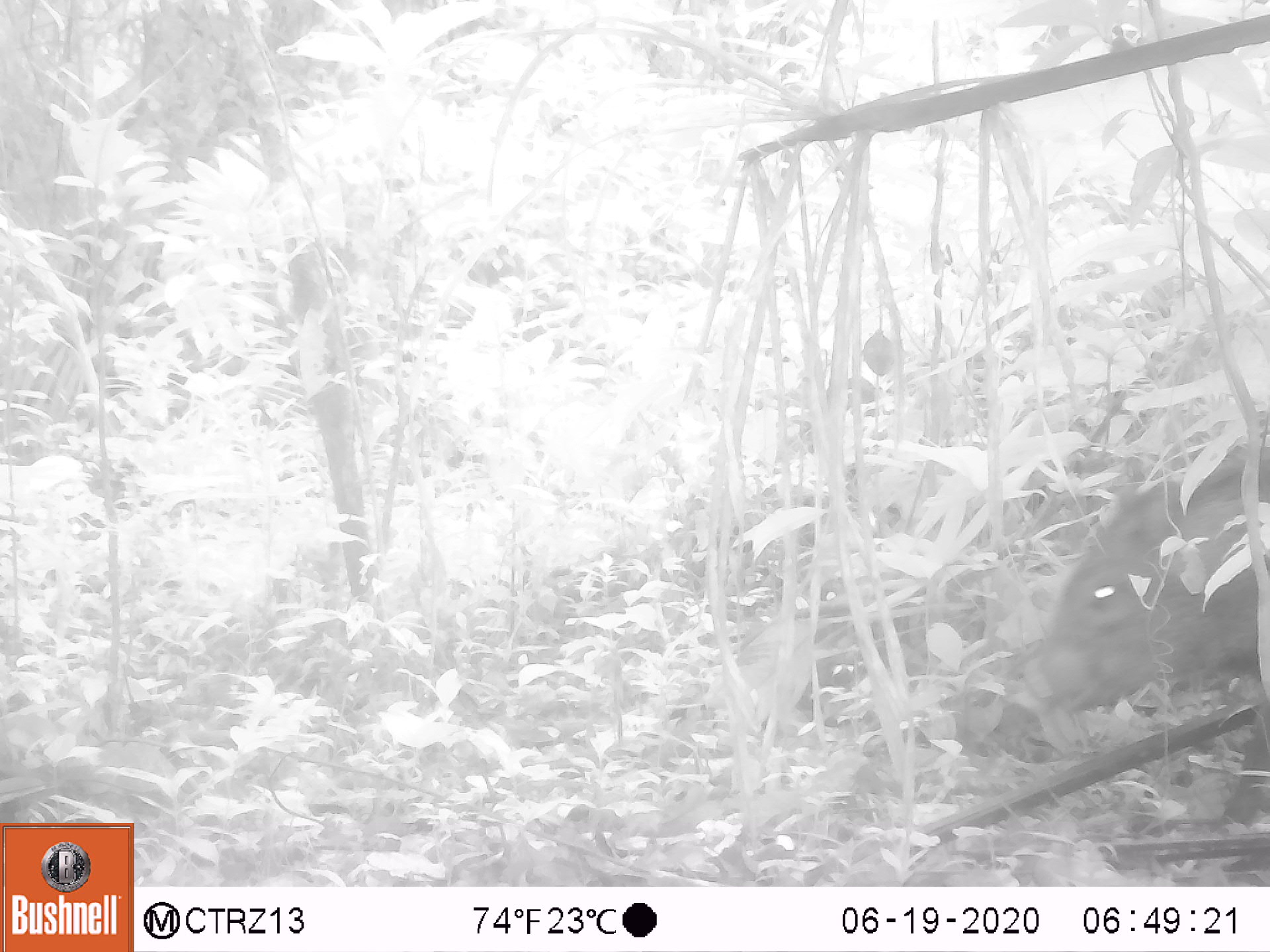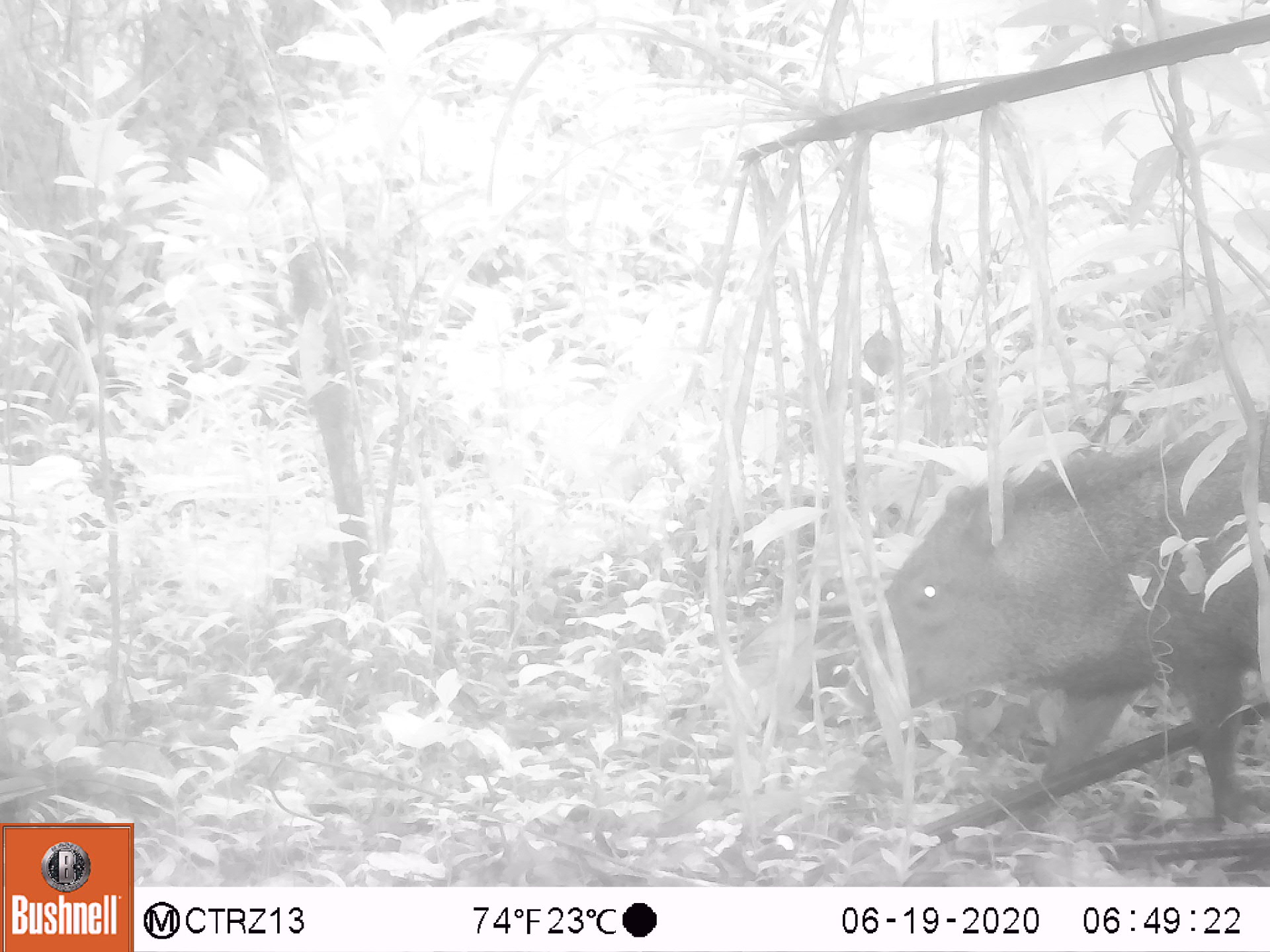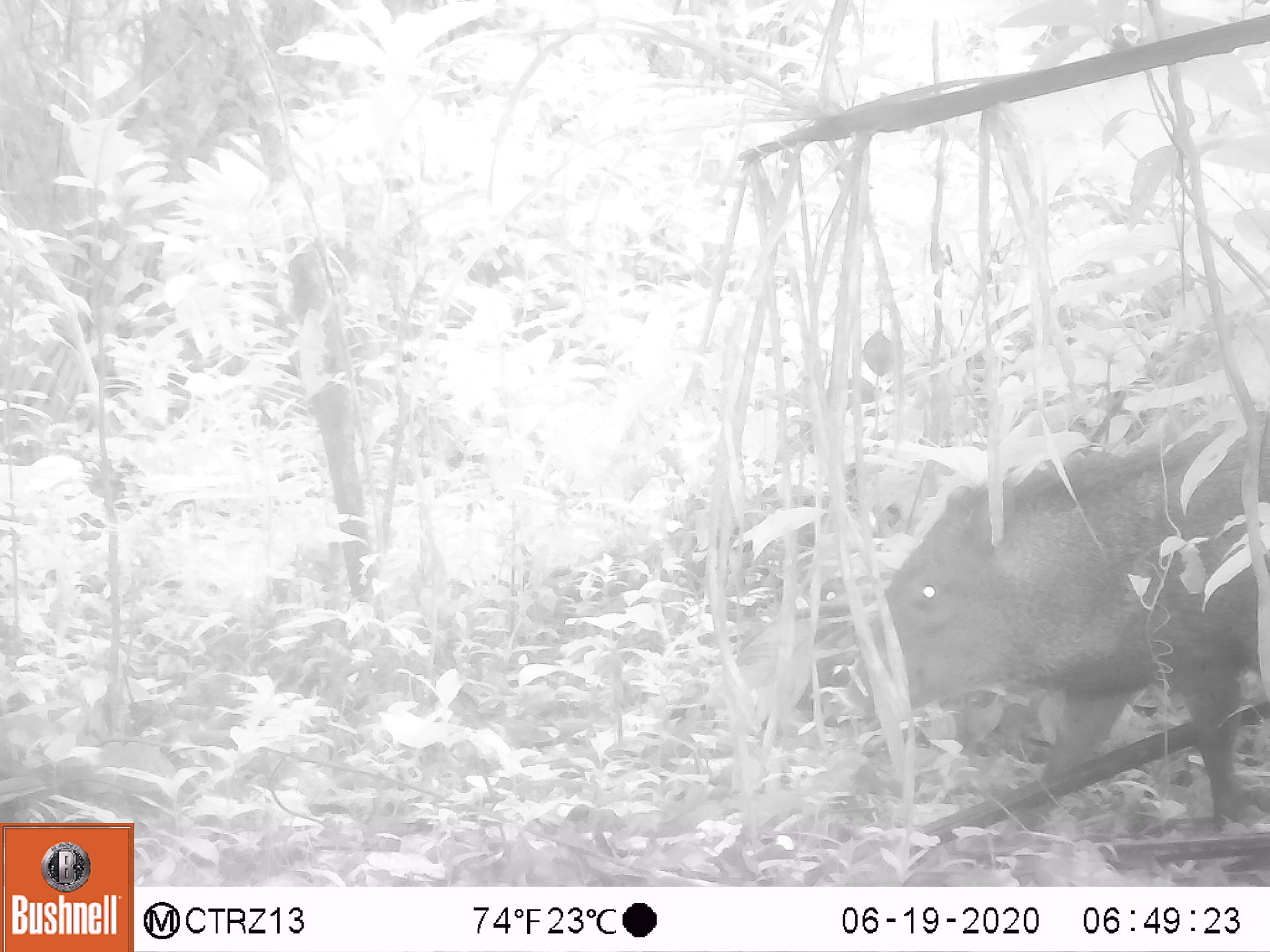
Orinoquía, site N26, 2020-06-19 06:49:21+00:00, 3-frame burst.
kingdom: Animalia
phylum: Chordata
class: Mammalia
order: Carnivora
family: Mustelidae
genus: Eira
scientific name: Eira barbara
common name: tayra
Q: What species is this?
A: Tayra (Eira barbara).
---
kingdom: Animalia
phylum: Chordata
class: Mammalia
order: Artiodactyla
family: Tayassuidae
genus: Pecari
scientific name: Pecari tajacu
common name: collared peccary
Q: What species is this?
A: Collared peccary (Pecari tajacu).